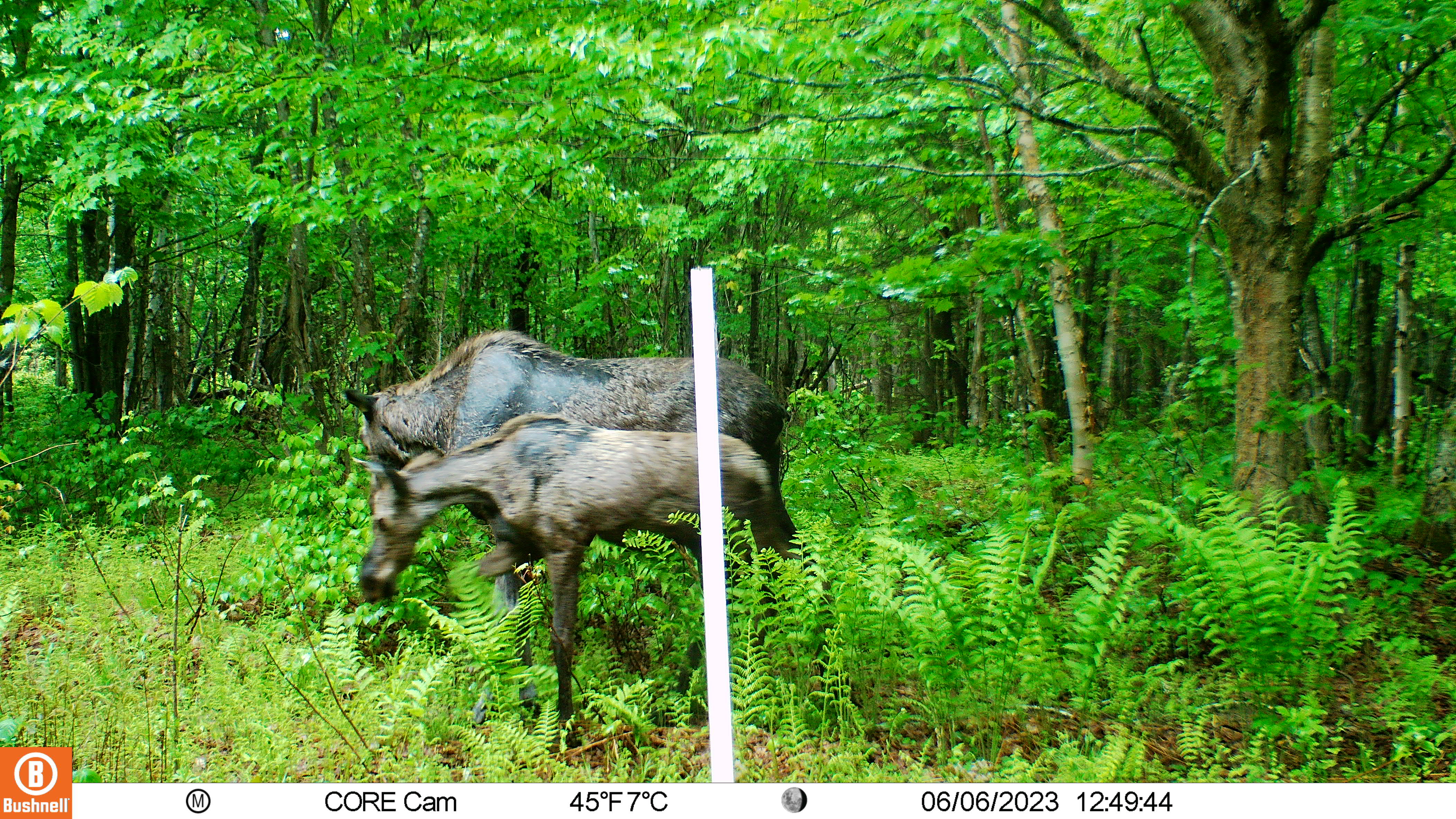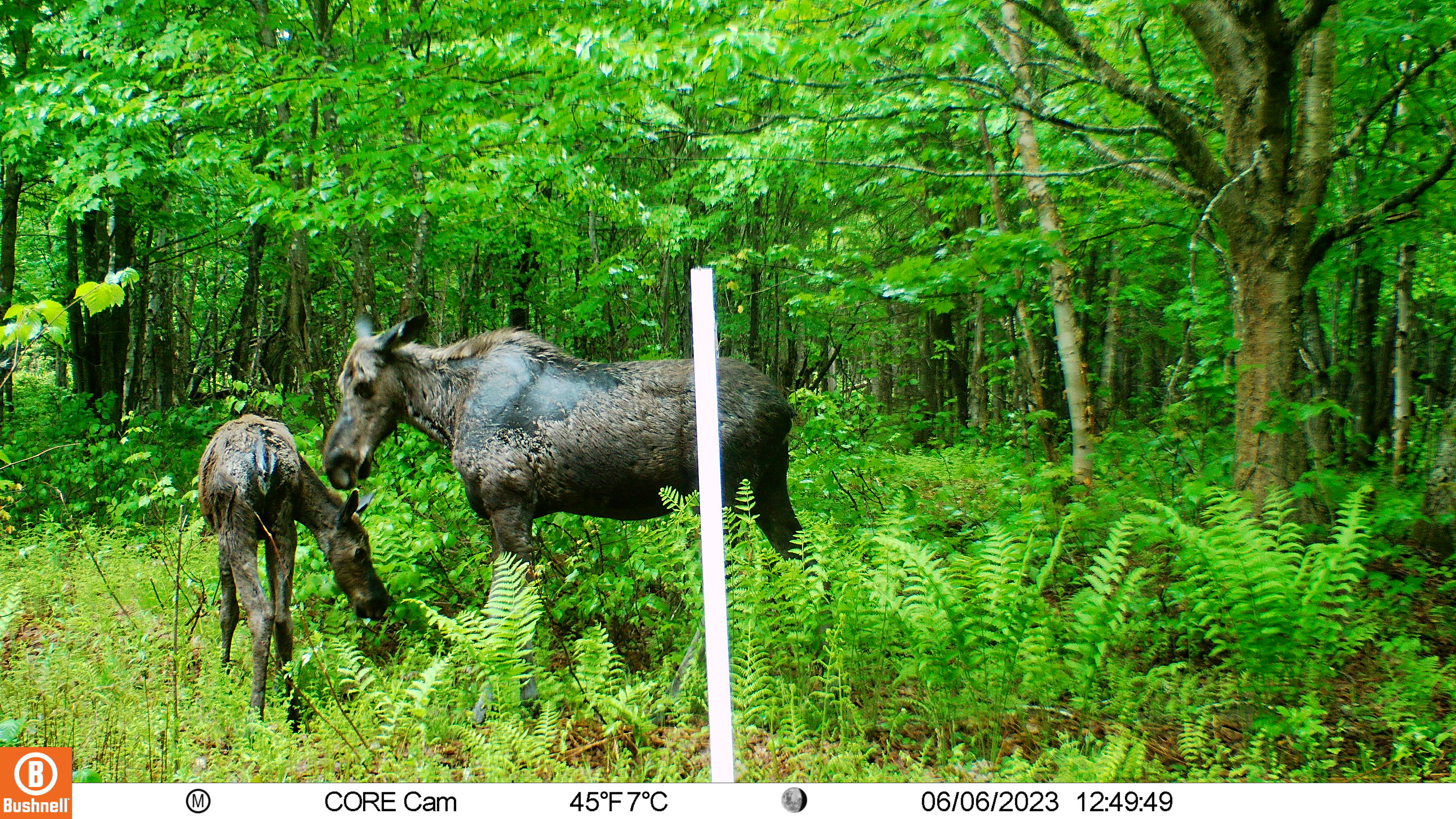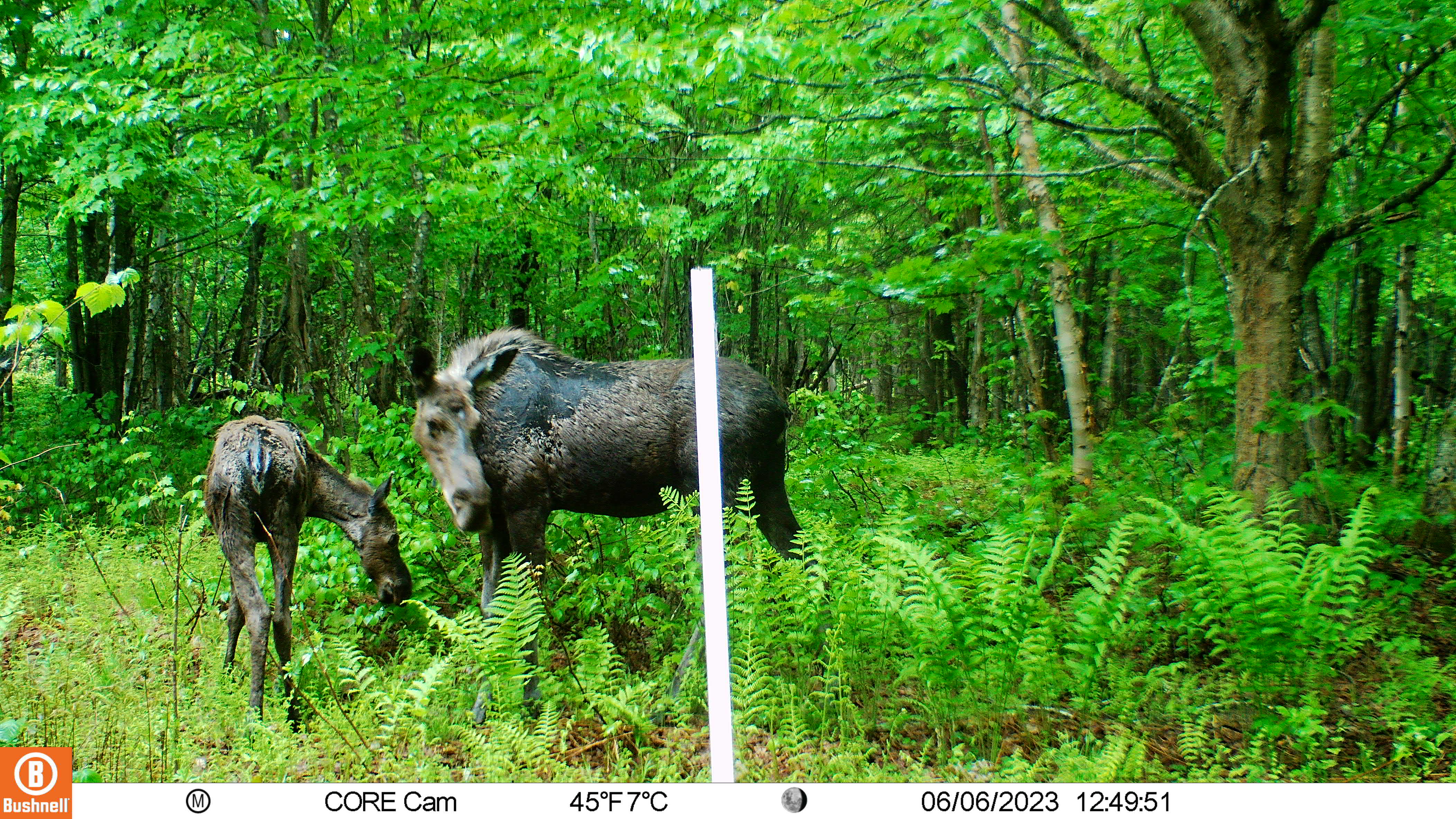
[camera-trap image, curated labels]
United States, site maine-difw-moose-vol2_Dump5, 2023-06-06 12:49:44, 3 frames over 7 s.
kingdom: Animalia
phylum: Chordata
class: Mammalia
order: Artiodactyla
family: Cervidae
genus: Alces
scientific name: Alces alces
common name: moose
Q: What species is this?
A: Moose (Alces alces).